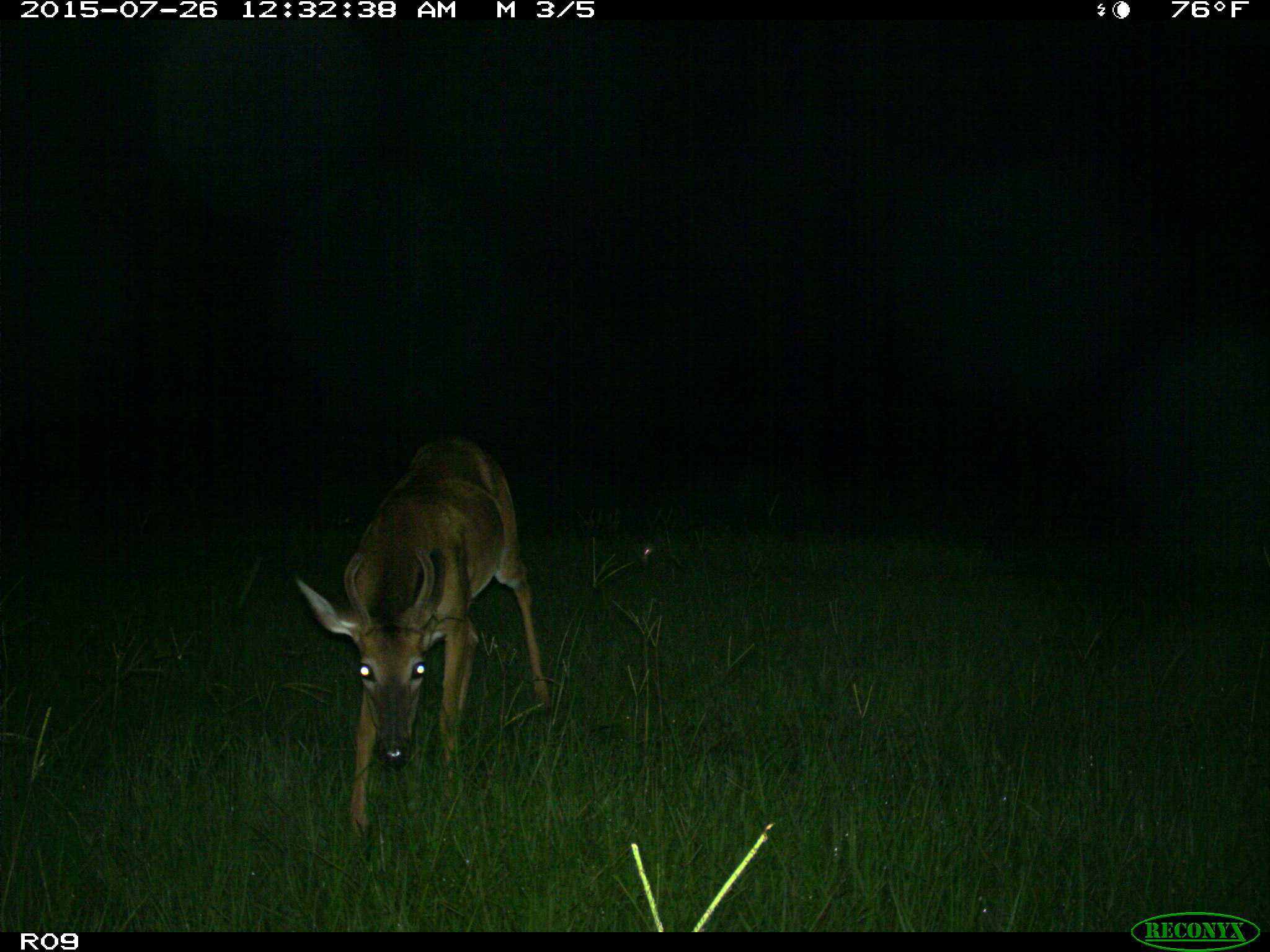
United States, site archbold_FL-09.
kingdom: Animalia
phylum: Chordata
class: Mammalia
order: Artiodactyla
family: Cervidae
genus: Odocoileus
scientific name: Odocoileus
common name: deer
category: unidentified deer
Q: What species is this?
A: Unidentified deer (deer) (Odocoileus).